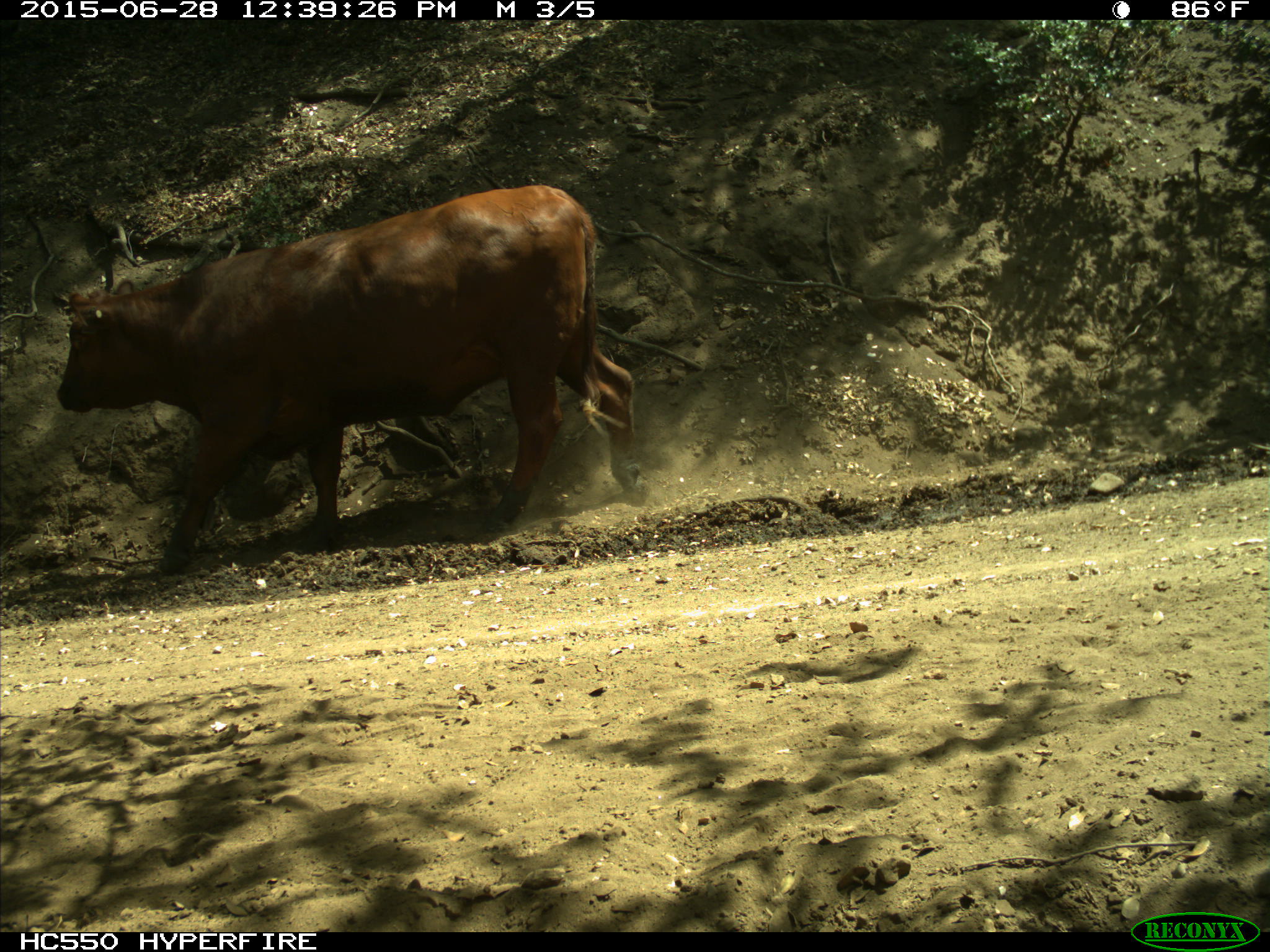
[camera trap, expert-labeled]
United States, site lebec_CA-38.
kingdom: Animalia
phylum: Chordata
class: Mammalia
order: Artiodactyla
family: Bovidae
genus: Bos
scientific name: Bos taurus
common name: domestic cow